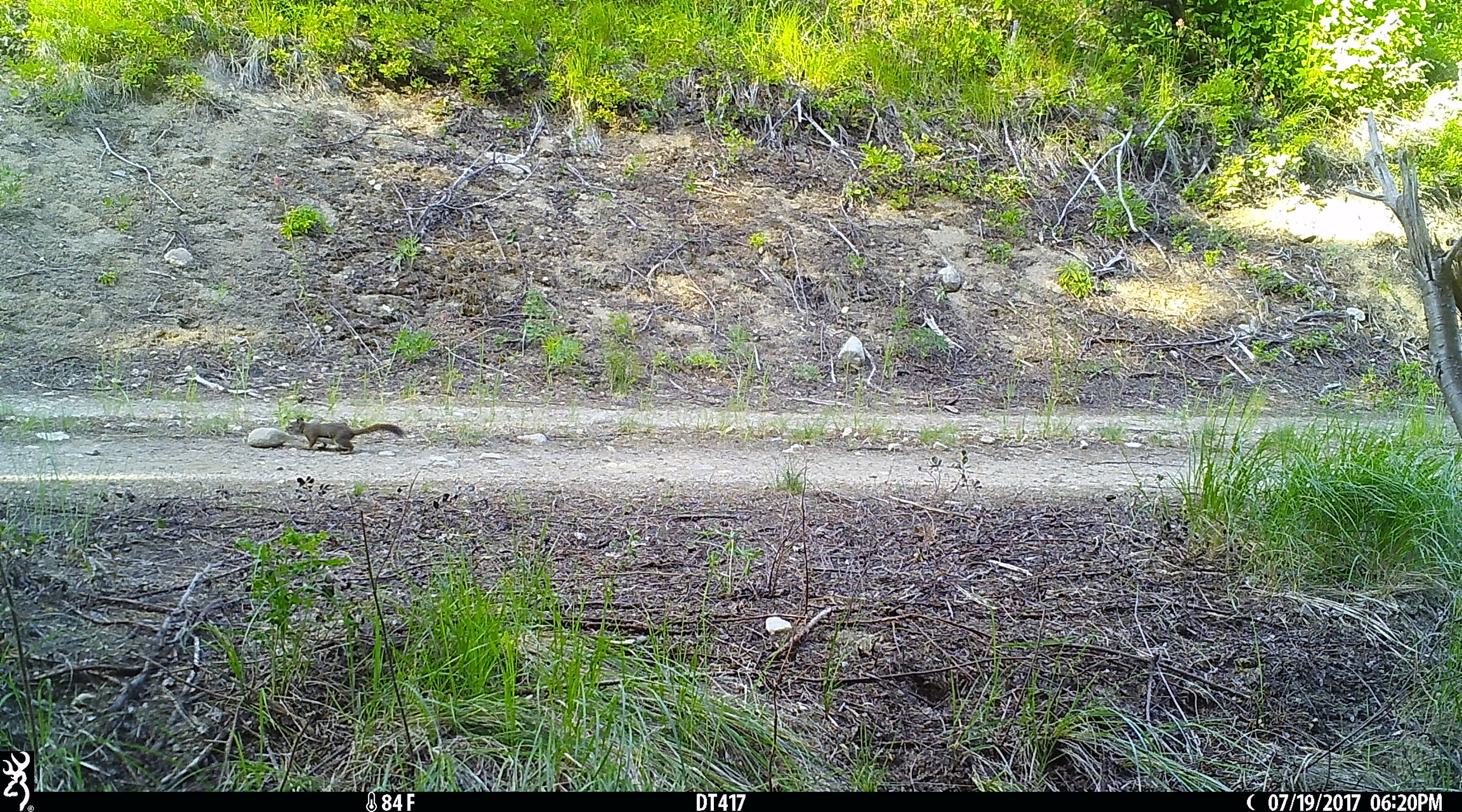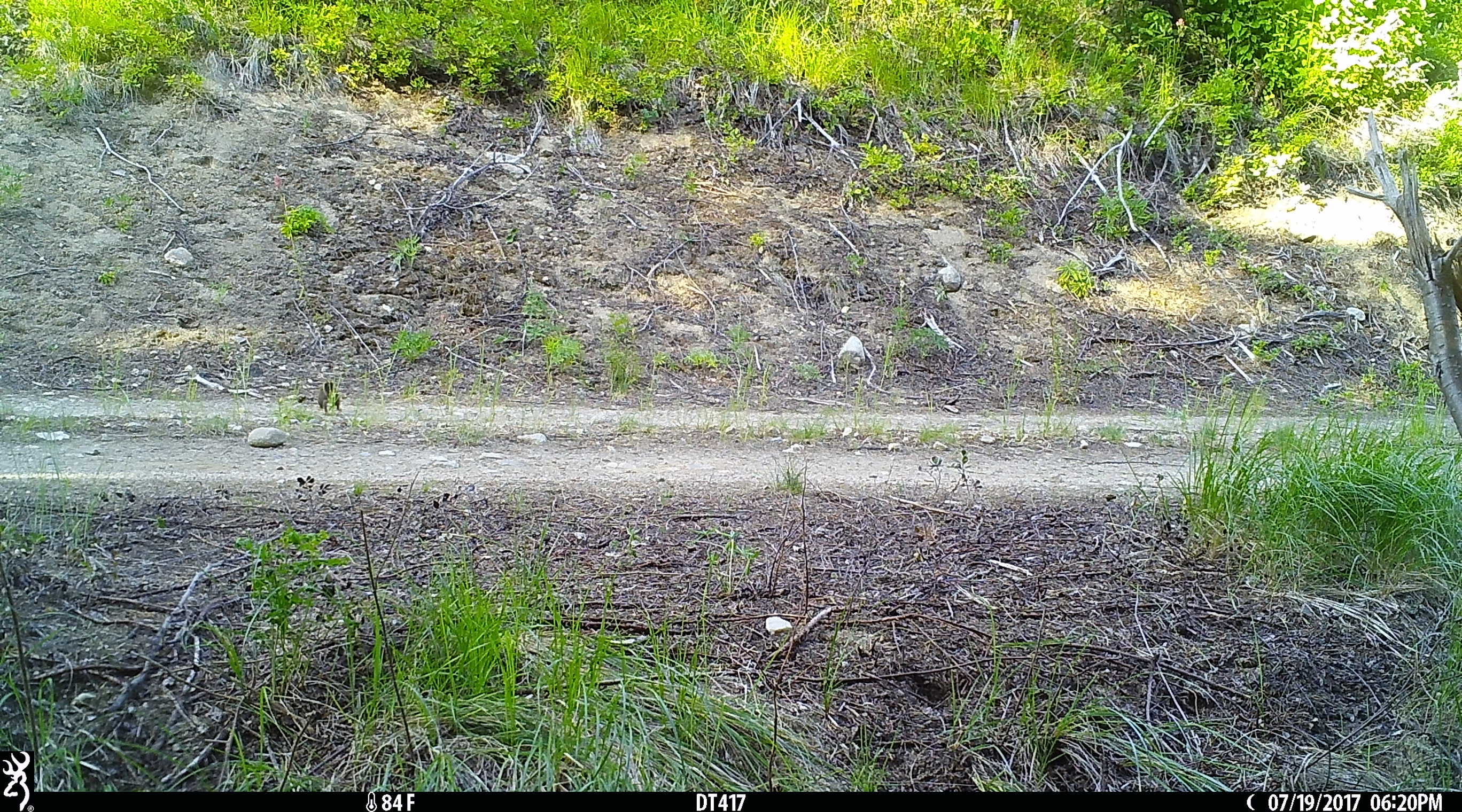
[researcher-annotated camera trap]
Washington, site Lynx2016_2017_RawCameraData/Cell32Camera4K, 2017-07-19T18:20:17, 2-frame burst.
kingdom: Animalia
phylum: Chordata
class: Mammalia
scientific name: Mammalia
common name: small mammal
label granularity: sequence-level